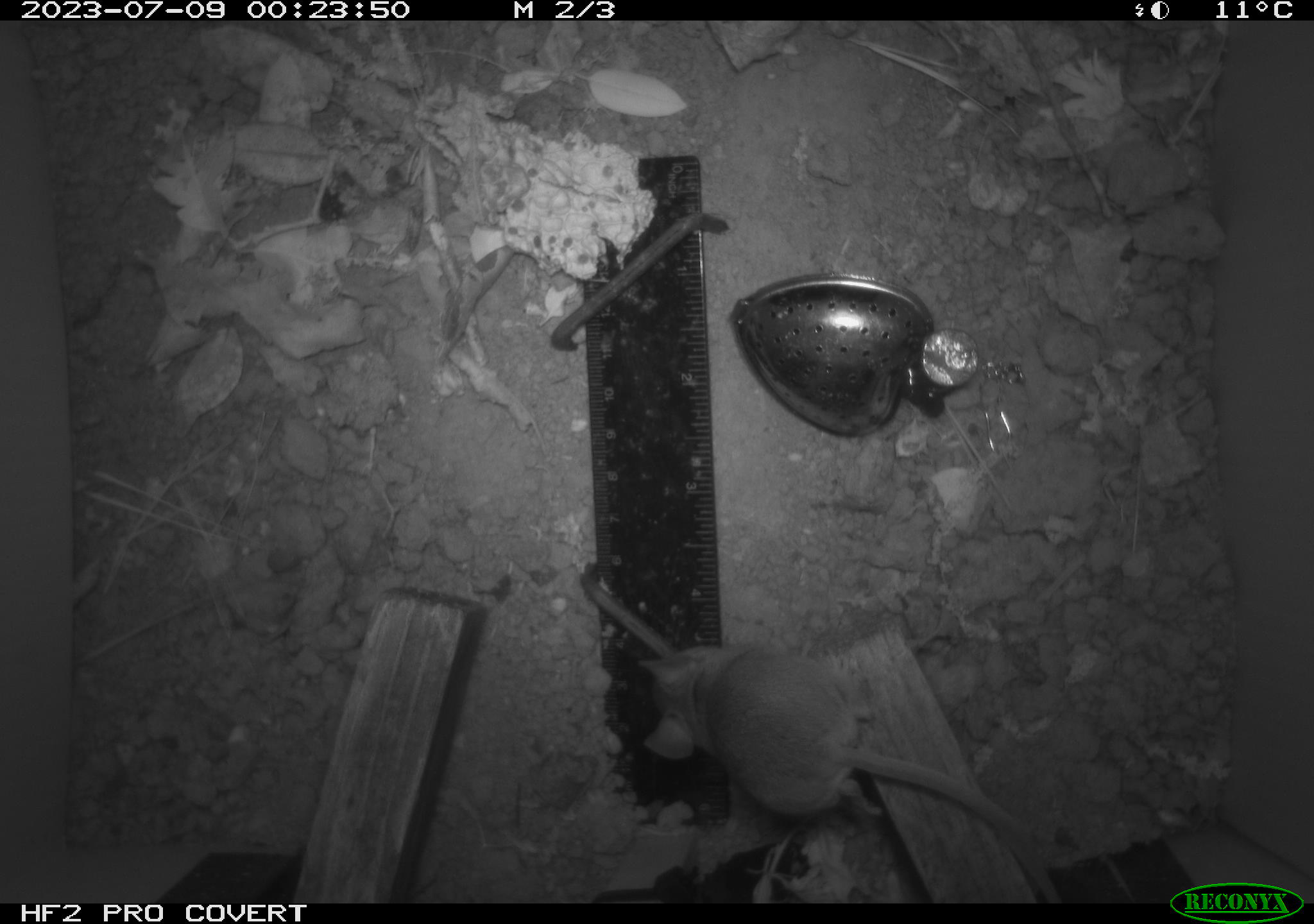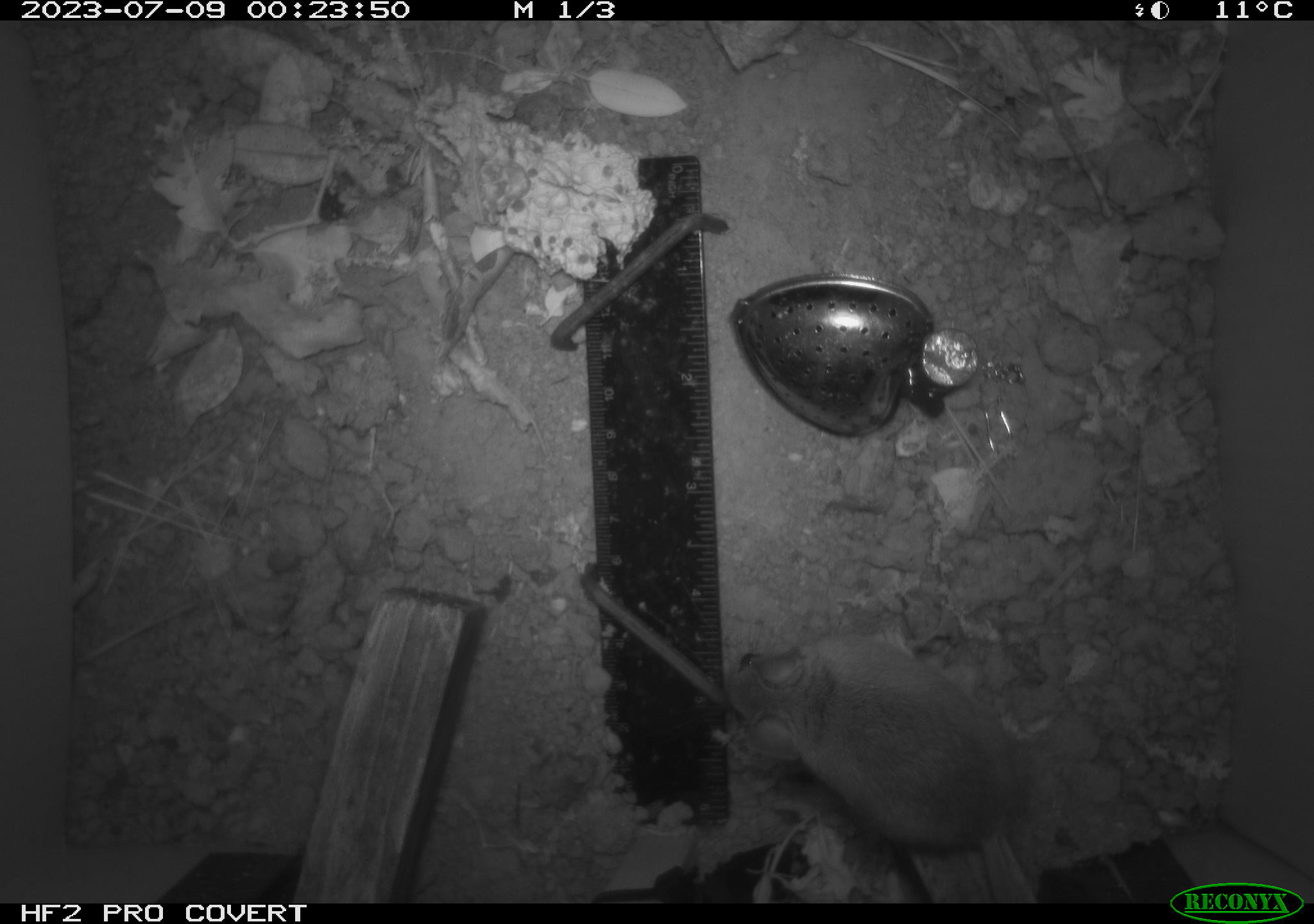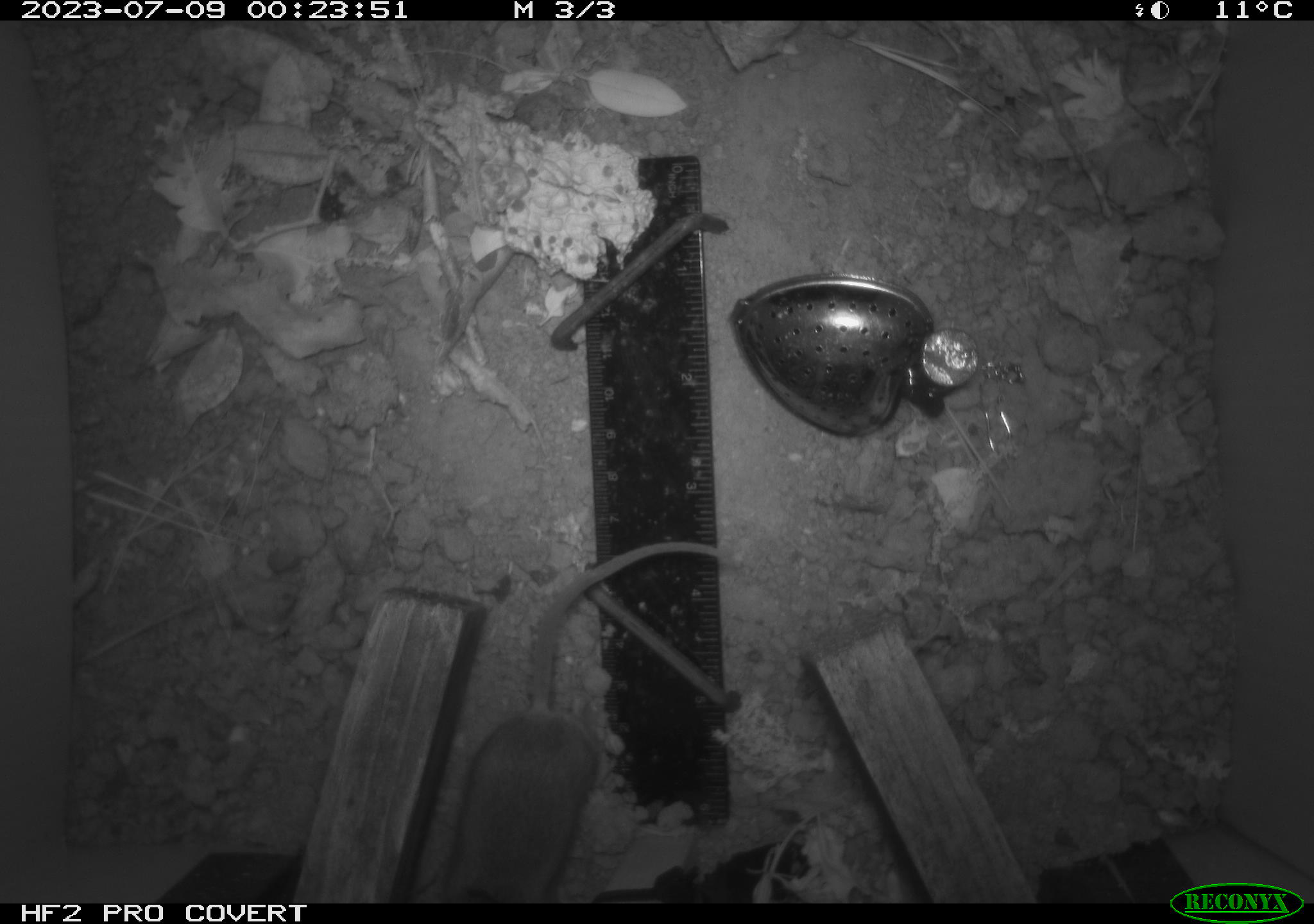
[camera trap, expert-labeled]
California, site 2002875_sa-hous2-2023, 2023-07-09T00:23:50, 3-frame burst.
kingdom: Animalia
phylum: Chordata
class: Mammalia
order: Rodentia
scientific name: Rodentia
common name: mouse species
Mouse species (Rodentia).